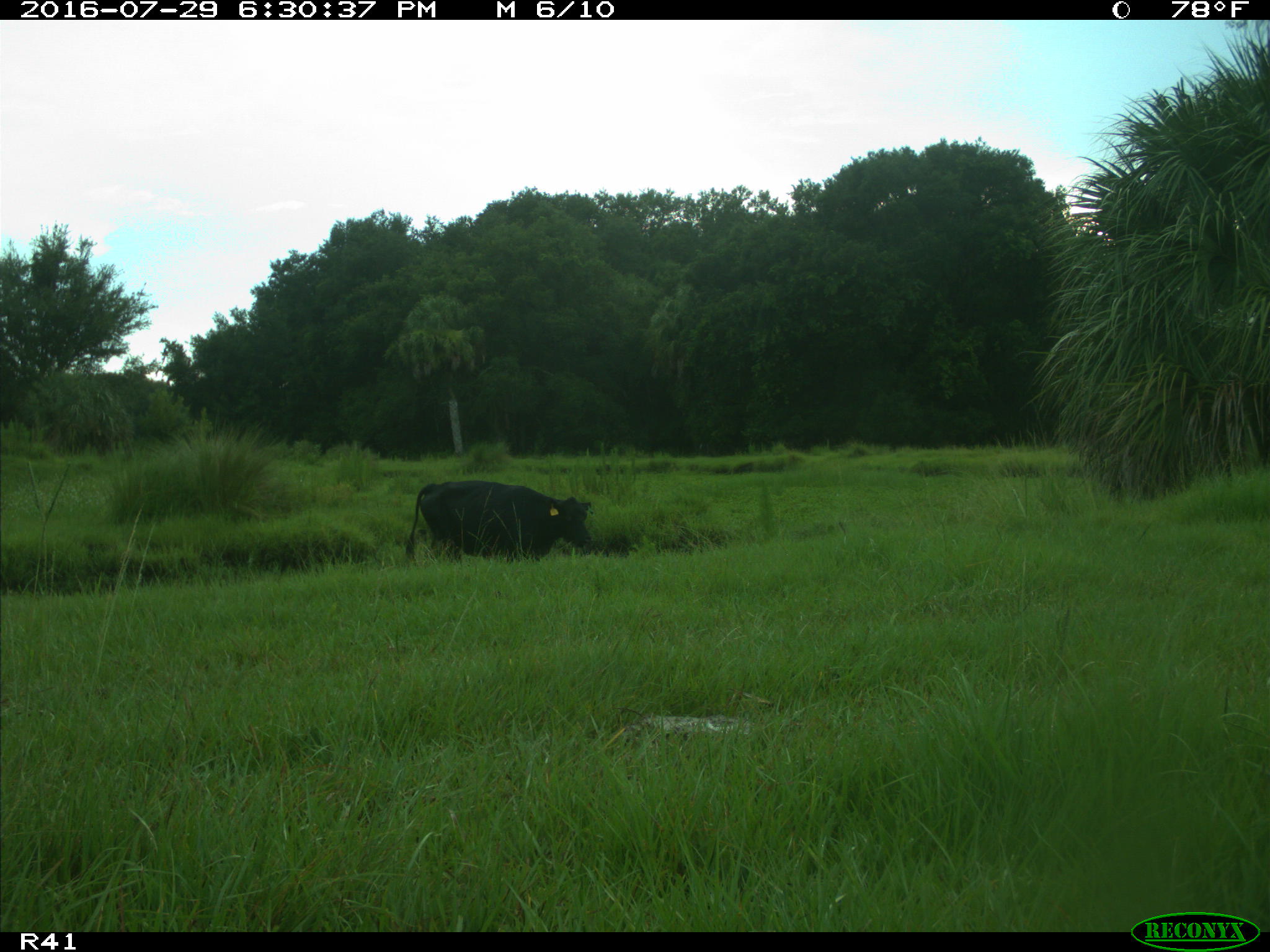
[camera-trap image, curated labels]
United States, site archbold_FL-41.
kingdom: Animalia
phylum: Chordata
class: Mammalia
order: Artiodactyla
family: Bovidae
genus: Bos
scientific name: Bos taurus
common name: domestic cow